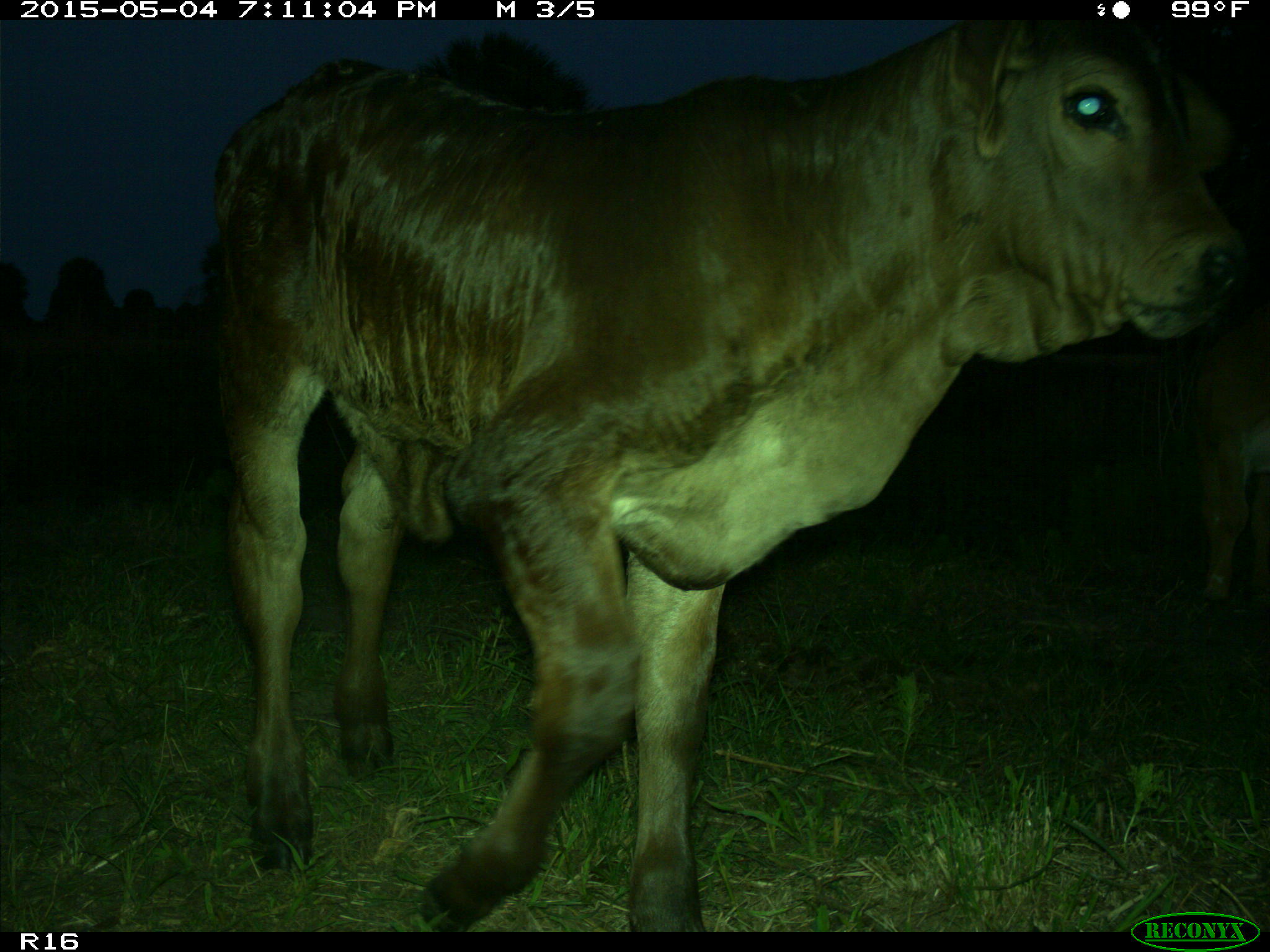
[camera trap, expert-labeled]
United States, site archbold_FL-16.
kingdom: Animalia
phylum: Chordata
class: Mammalia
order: Artiodactyla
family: Bovidae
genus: Bos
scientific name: Bos taurus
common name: domestic cow